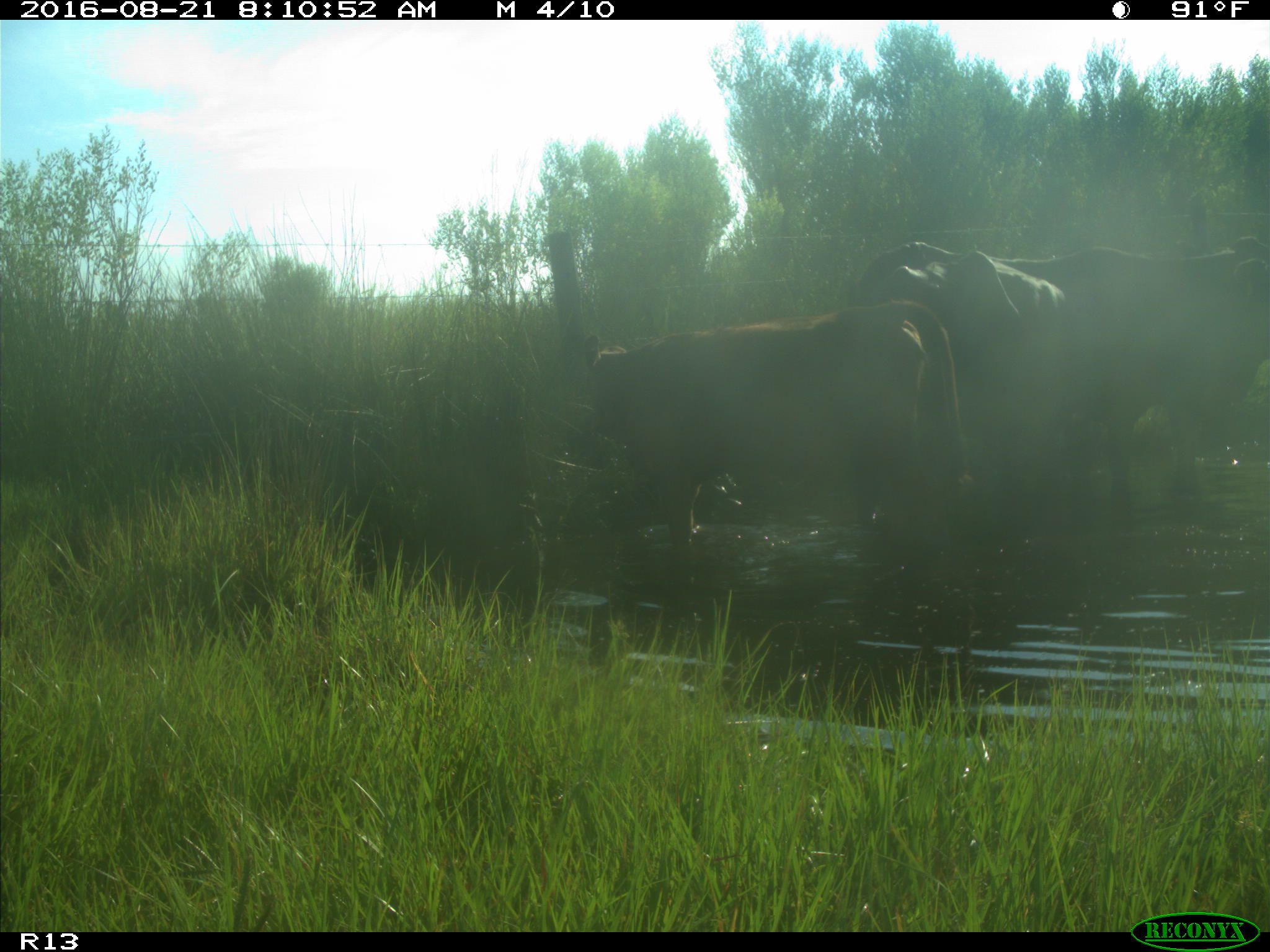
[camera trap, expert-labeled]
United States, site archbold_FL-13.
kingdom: Animalia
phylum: Chordata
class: Mammalia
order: Artiodactyla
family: Bovidae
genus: Bos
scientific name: Bos taurus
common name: domestic cow